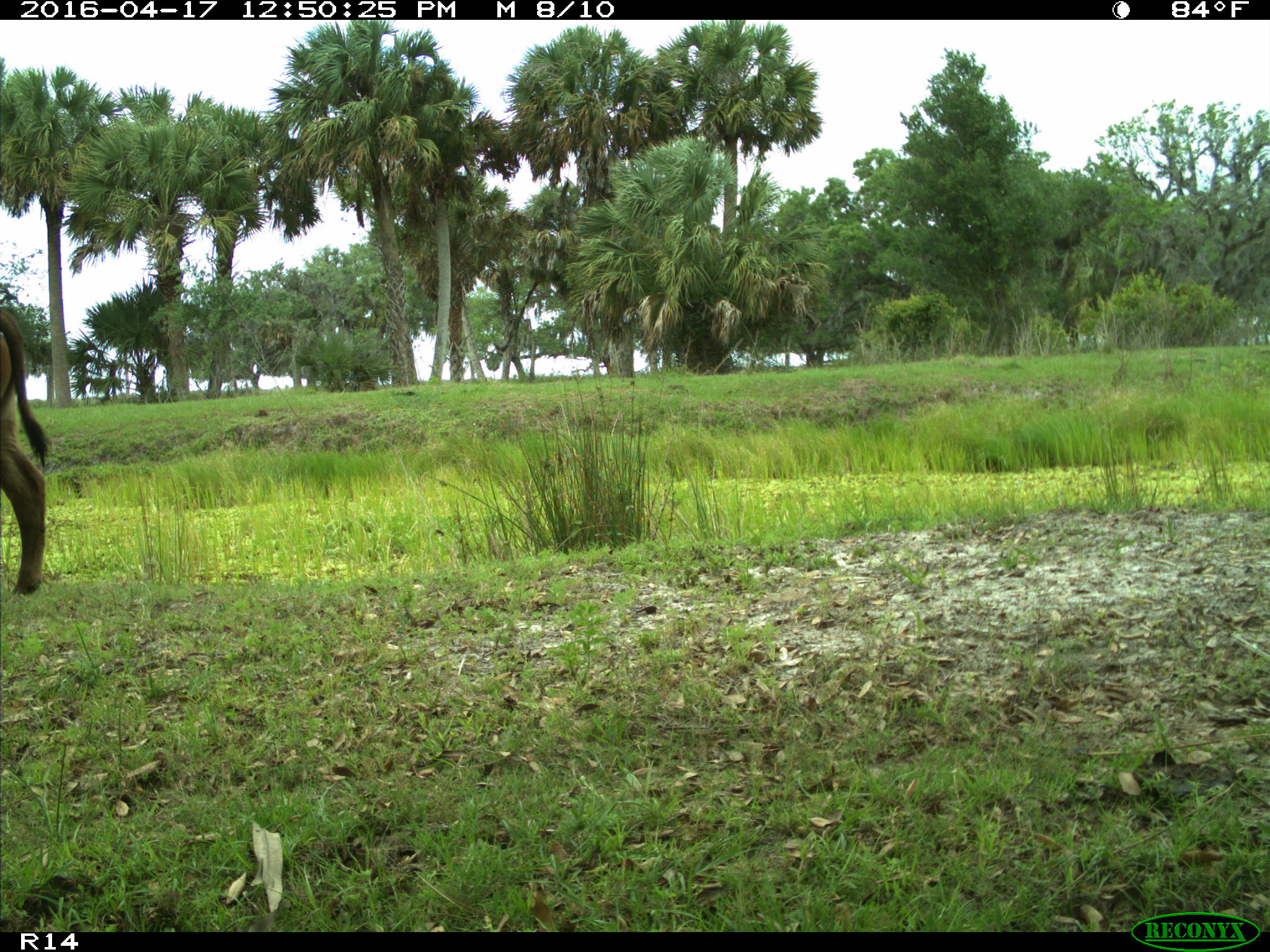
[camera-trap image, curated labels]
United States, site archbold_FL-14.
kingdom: Animalia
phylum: Chordata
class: Mammalia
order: Artiodactyla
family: Bovidae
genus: Bos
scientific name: Bos taurus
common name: domestic cow